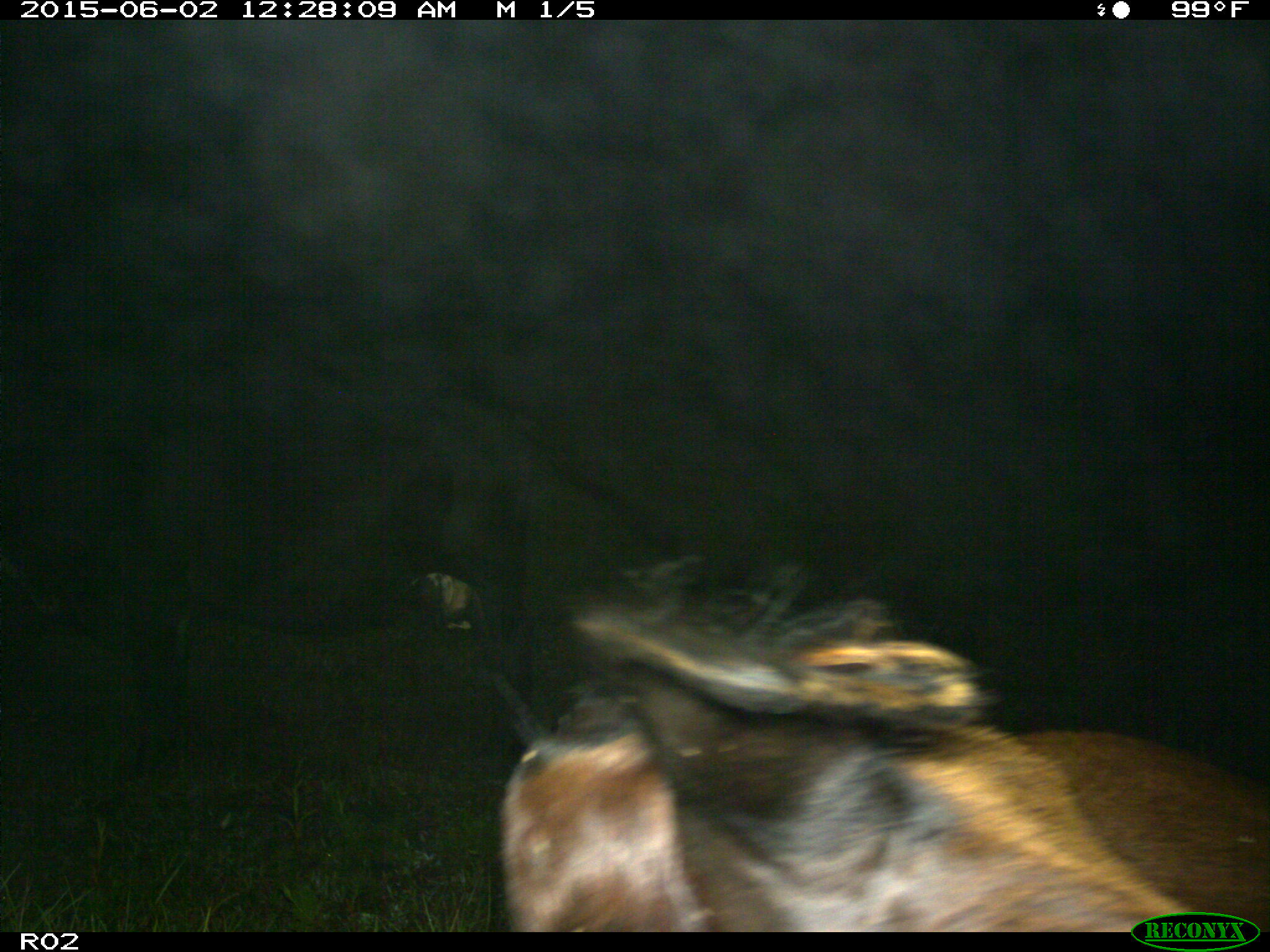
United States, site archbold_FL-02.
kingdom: Animalia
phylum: Chordata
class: Mammalia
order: Artiodactyla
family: Bovidae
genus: Bos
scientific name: Bos taurus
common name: domestic cow